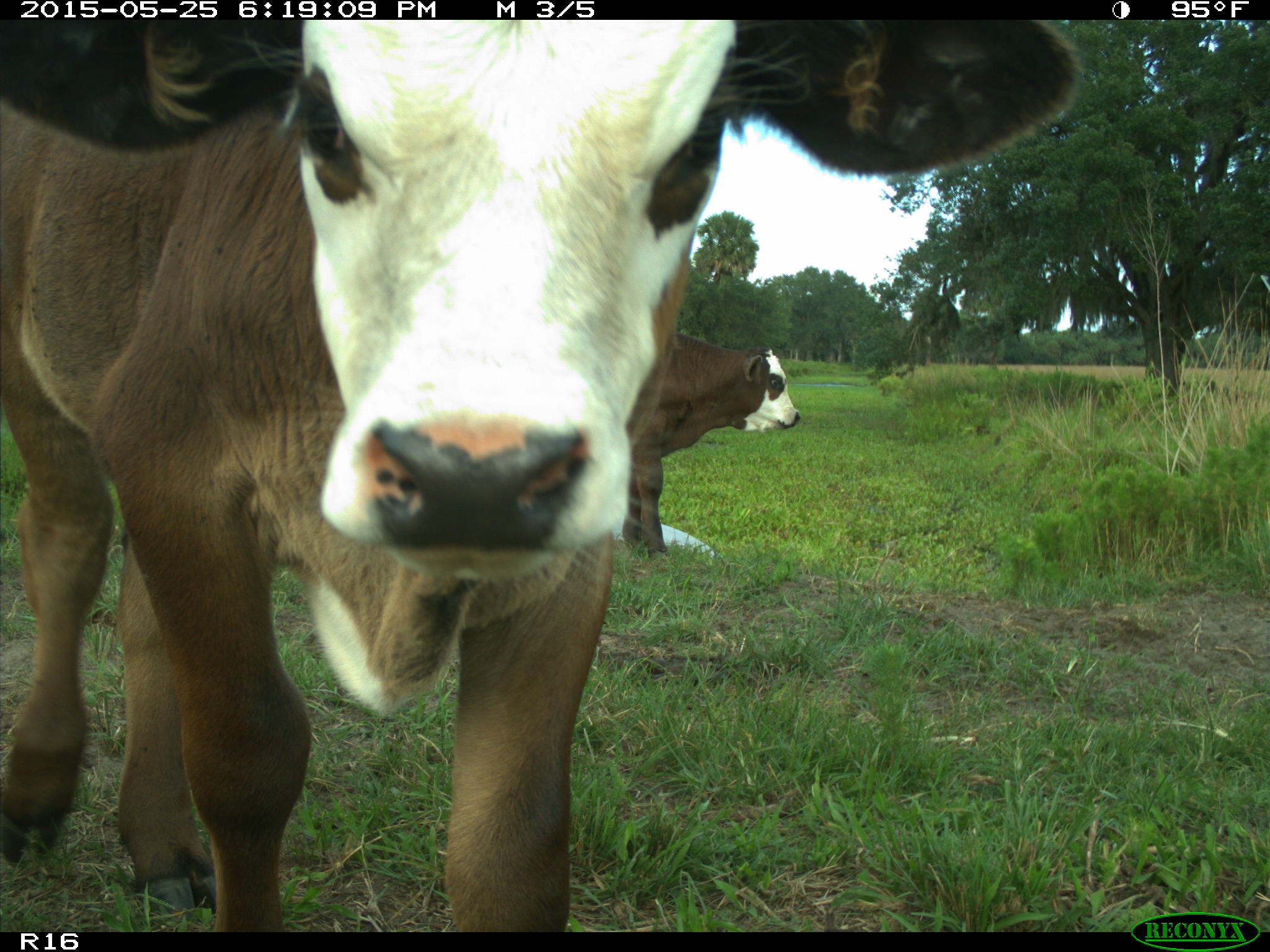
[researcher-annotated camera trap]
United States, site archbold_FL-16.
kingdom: Animalia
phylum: Chordata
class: Mammalia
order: Artiodactyla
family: Bovidae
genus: Bos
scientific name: Bos taurus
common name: domestic cow